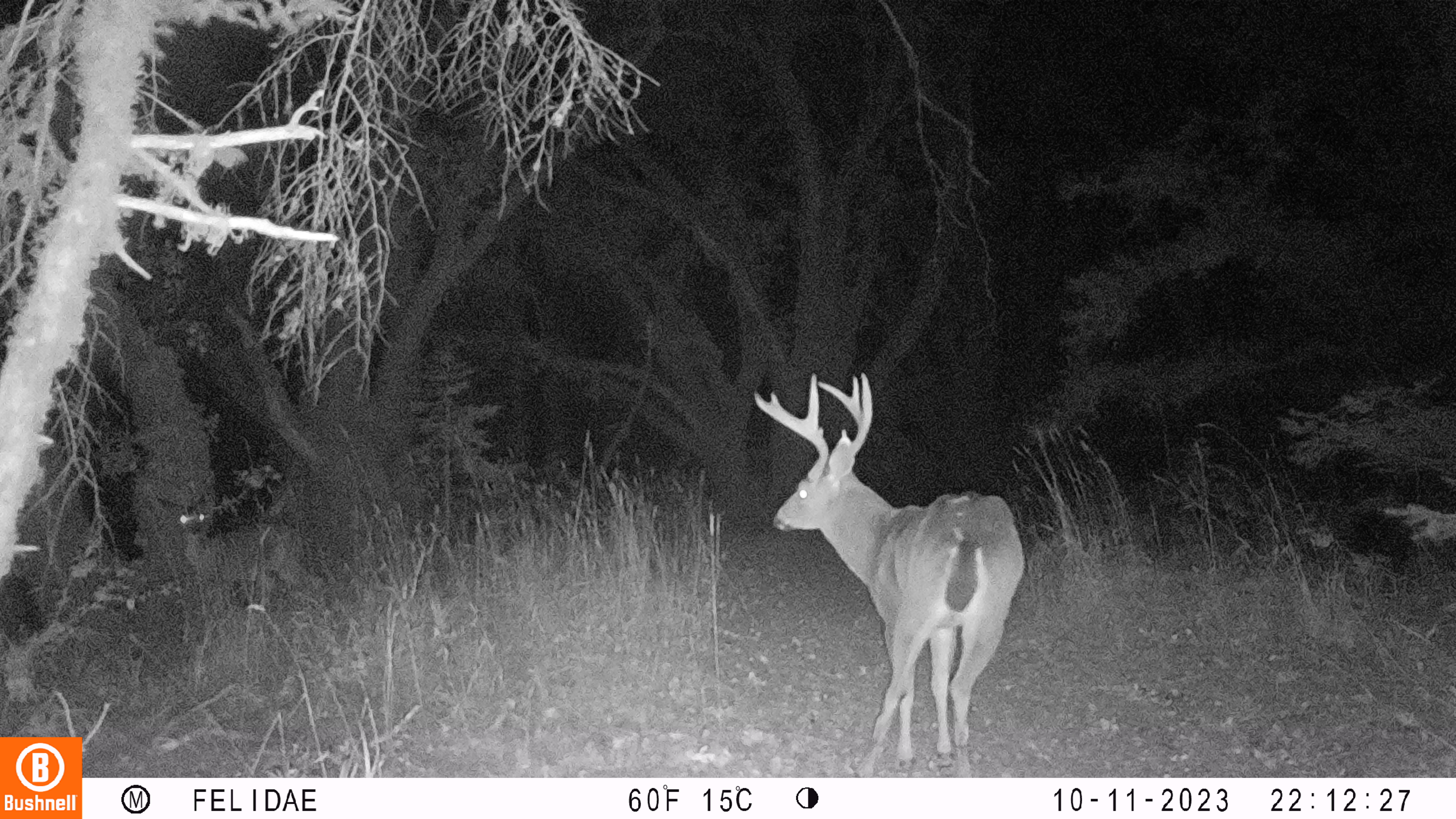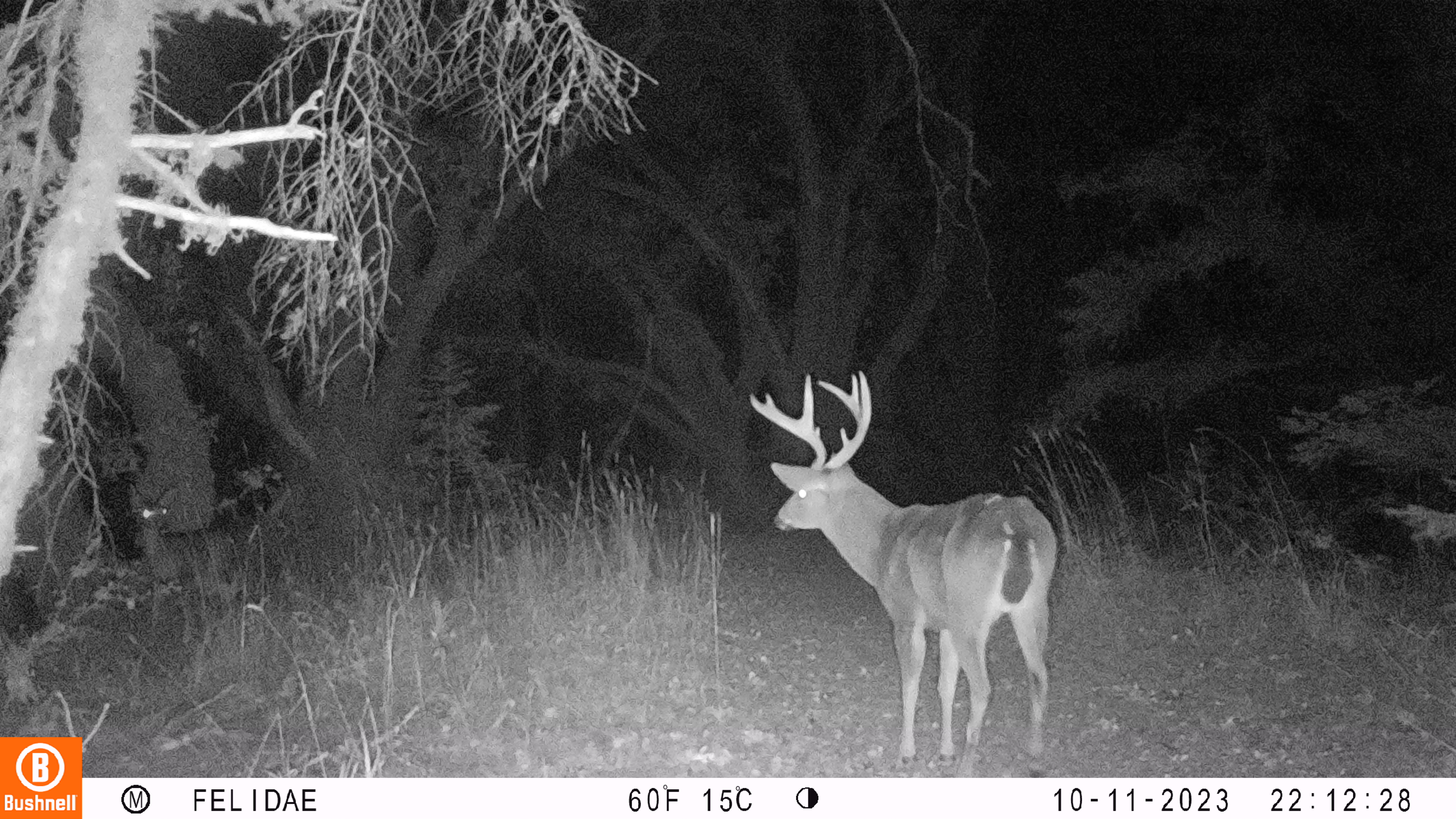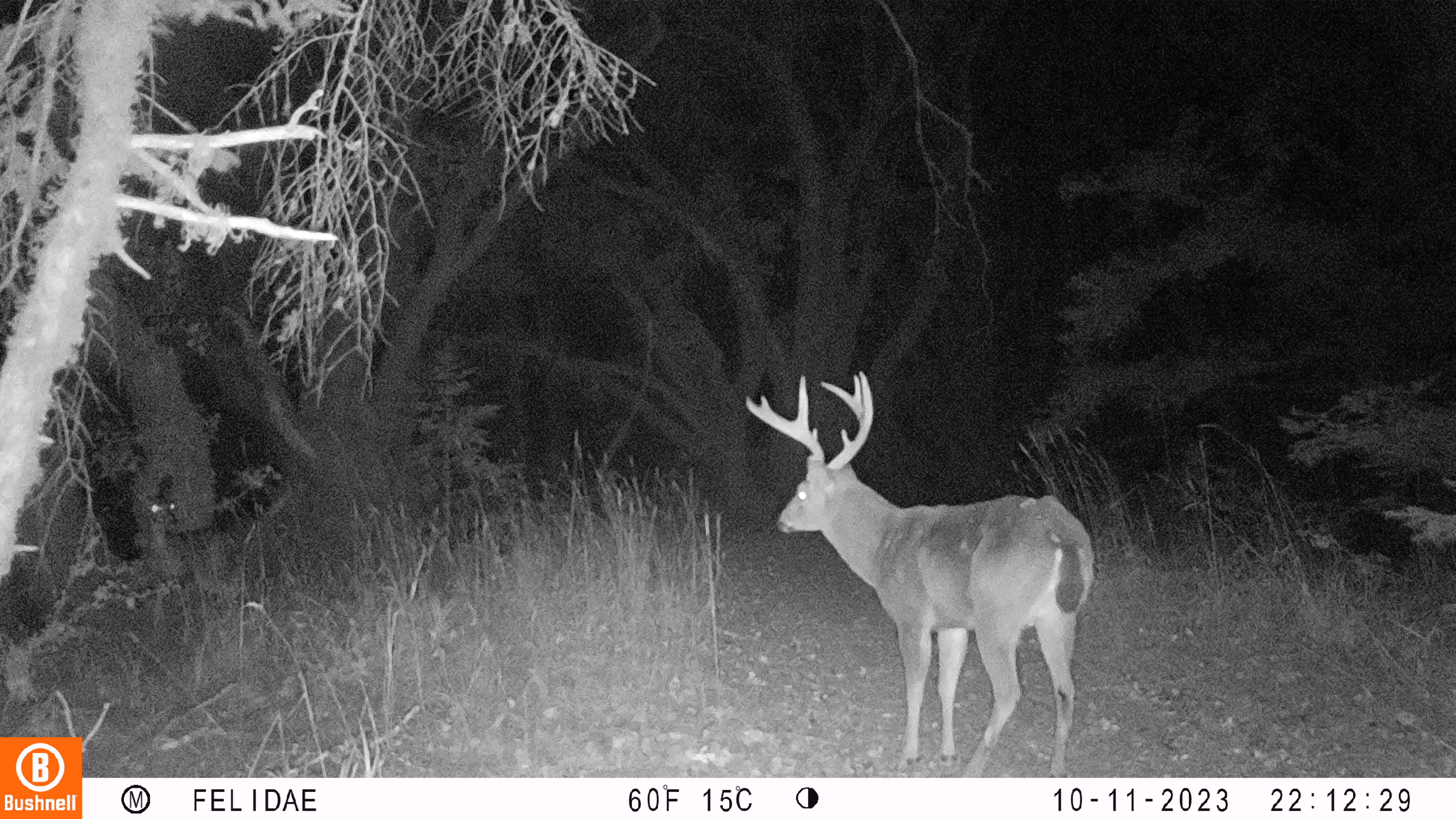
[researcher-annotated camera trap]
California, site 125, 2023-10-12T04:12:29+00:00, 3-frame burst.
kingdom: Animalia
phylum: Chordata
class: Mammalia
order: Artiodactyla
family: Cervidae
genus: Odocoileus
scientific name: Odocoileus hemionus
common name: mule deer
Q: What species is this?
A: Mule deer (Odocoileus hemionus).